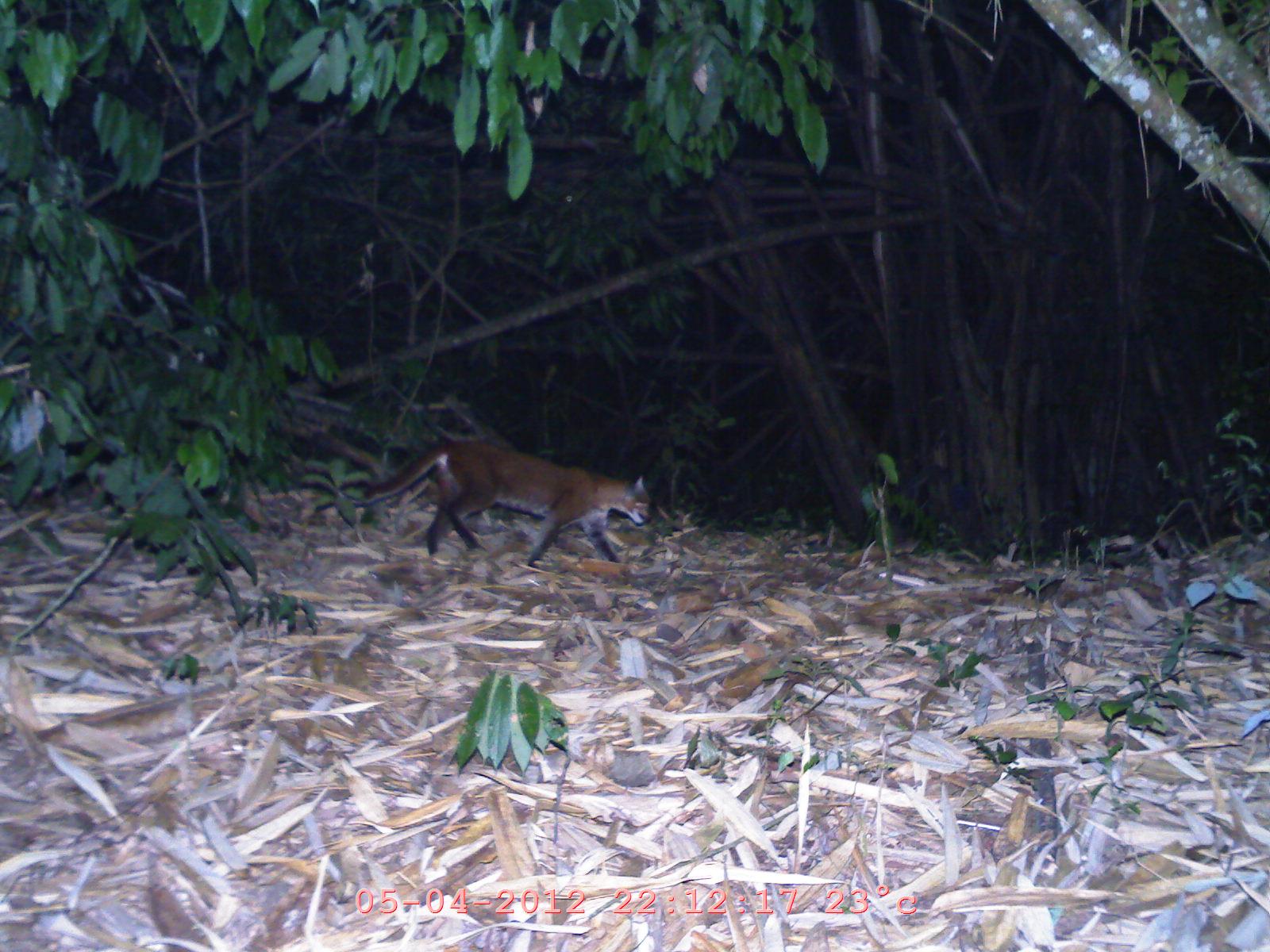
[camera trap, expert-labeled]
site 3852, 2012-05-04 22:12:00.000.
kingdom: Animalia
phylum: Chordata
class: Mammalia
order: Carnivora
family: Felidae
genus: Catopuma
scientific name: Catopuma temminckii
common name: asian golden cat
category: pardofelis temminckii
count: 1